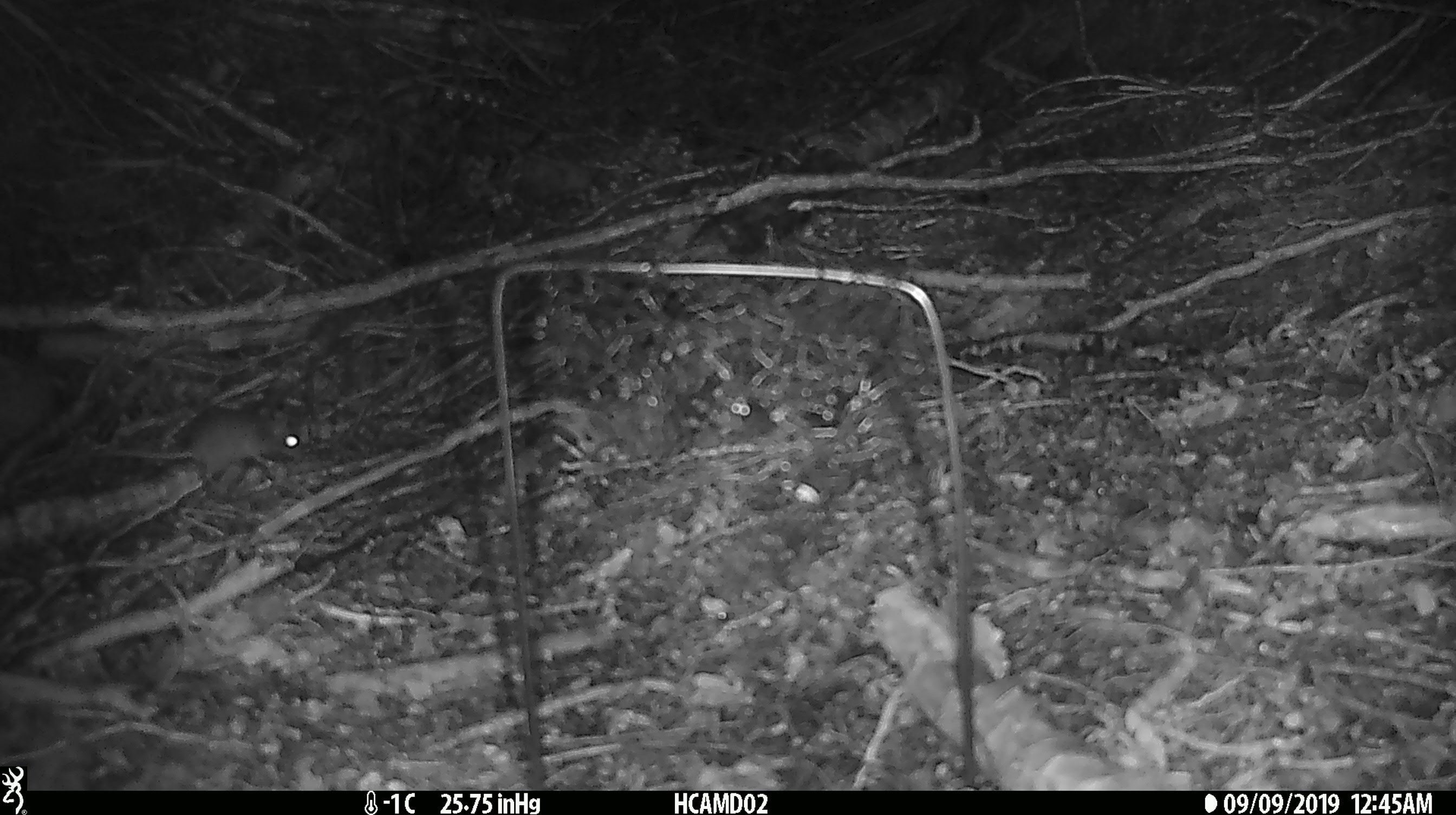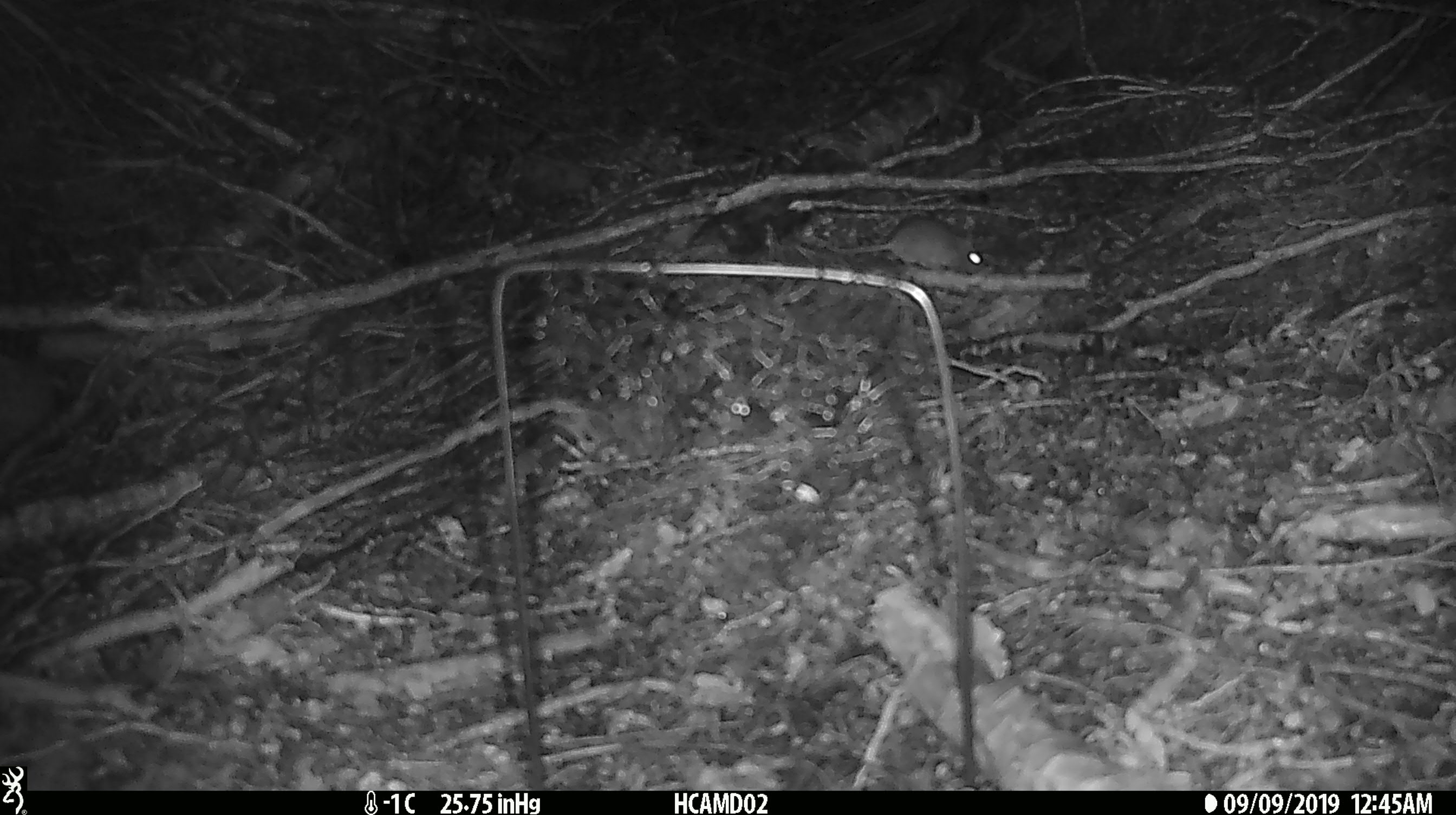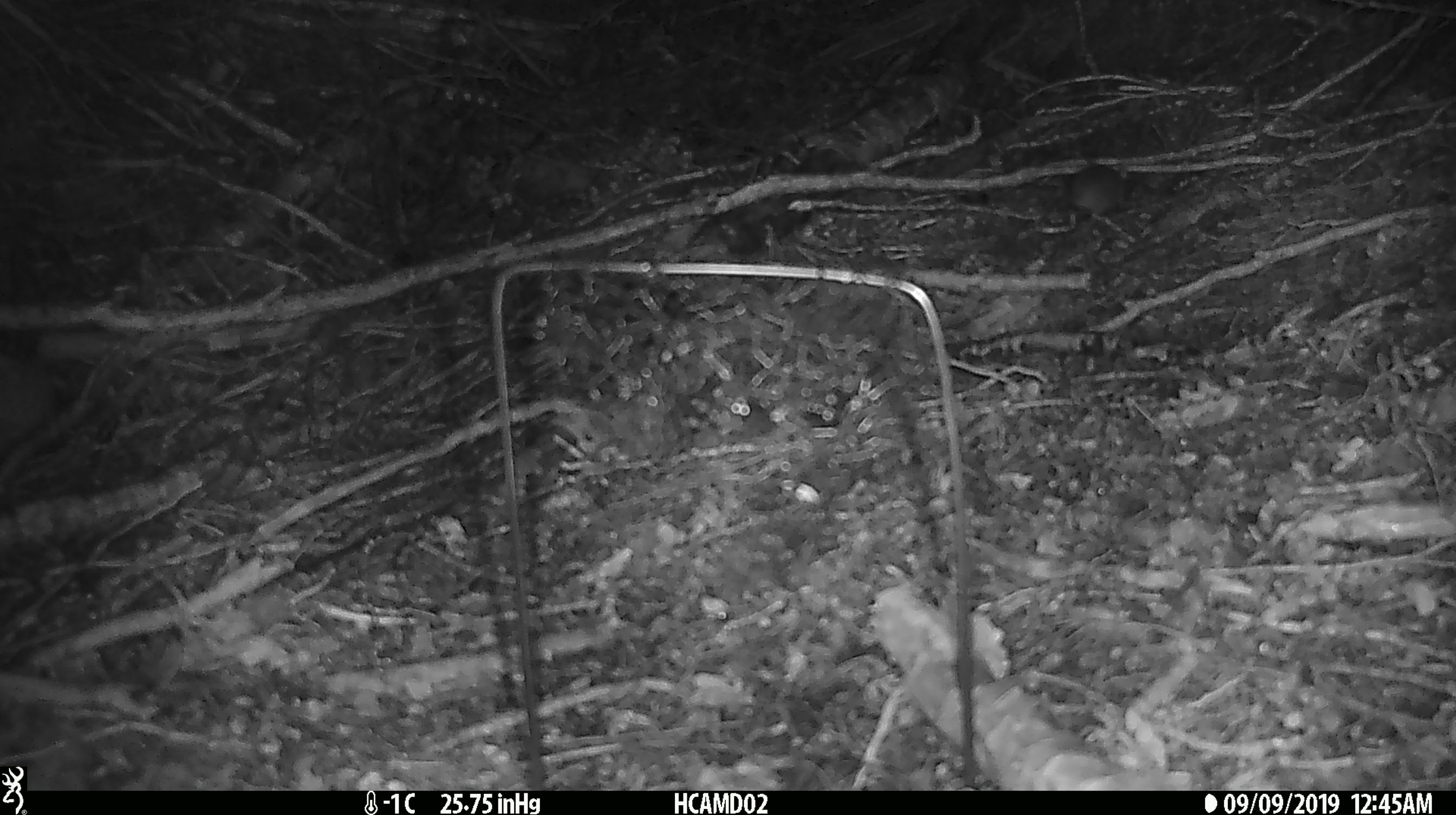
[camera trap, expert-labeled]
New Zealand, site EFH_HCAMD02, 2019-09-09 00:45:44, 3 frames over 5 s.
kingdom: Animalia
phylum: Chordata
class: Mammalia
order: Rodentia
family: Muridae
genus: Mus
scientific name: Mus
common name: mouse